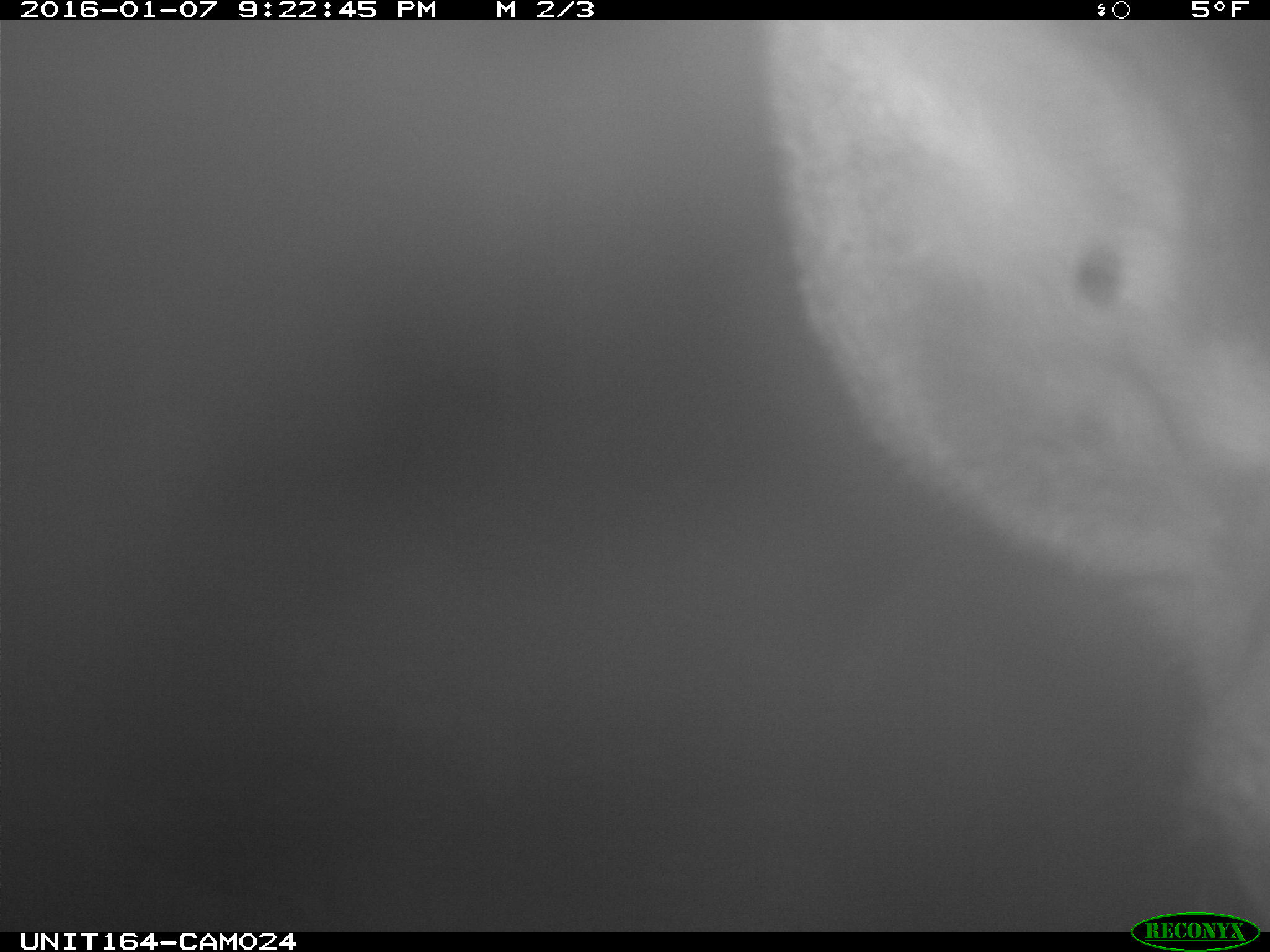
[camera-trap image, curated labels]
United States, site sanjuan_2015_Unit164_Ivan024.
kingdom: Animalia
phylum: Chordata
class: Mammalia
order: Artiodactyla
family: Cervidae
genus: Alces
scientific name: Alces alces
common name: moose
Alces alces (moose).